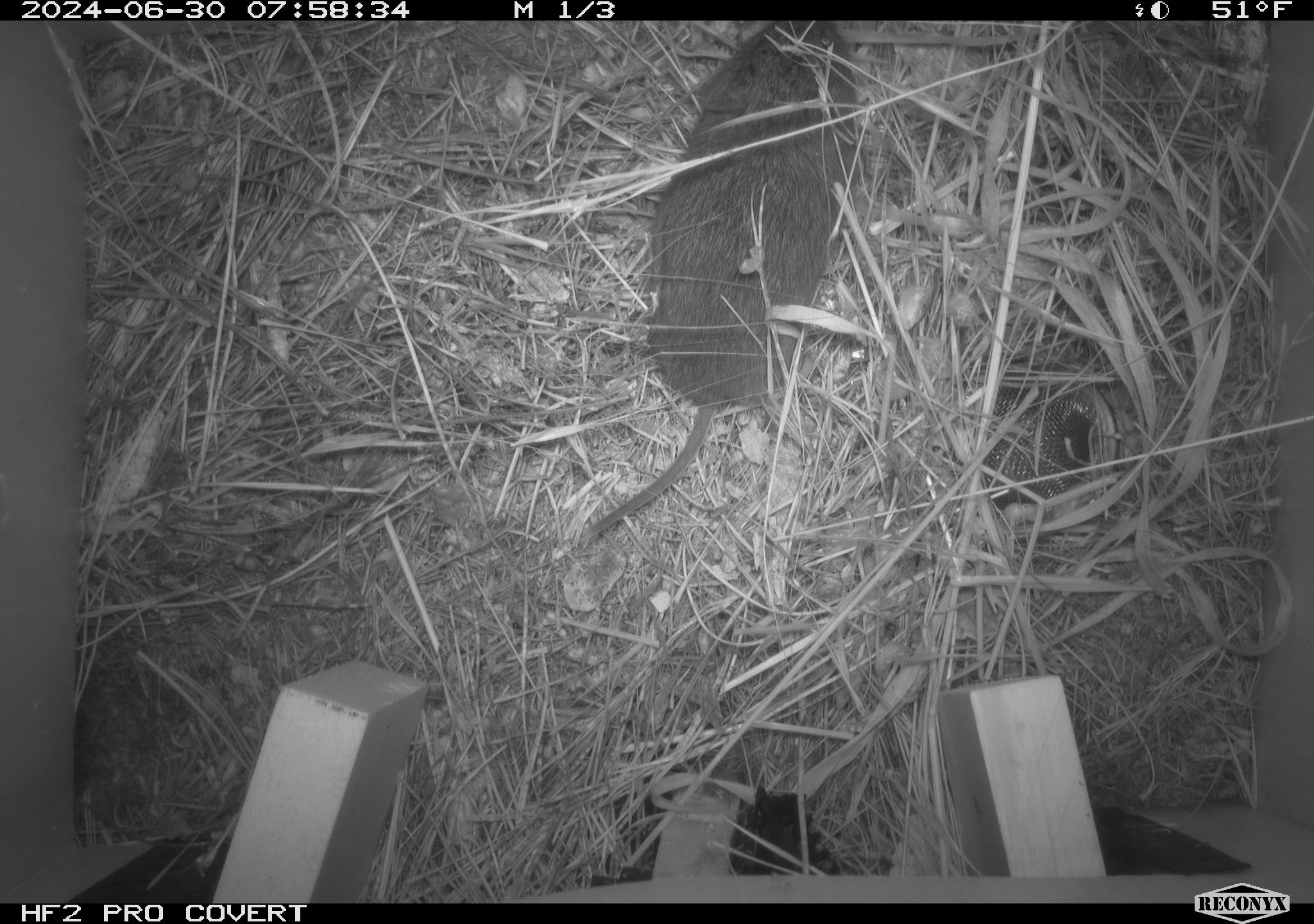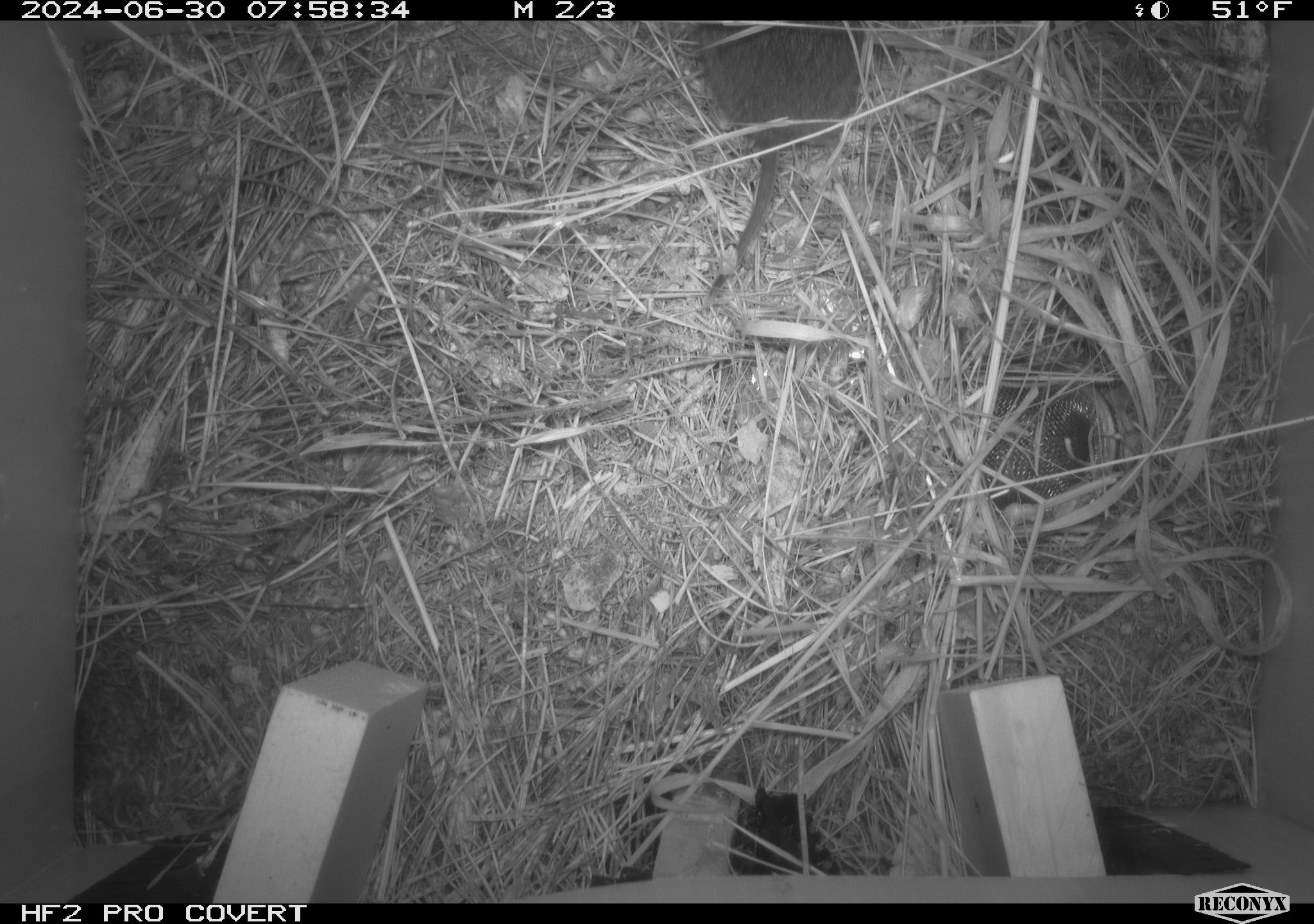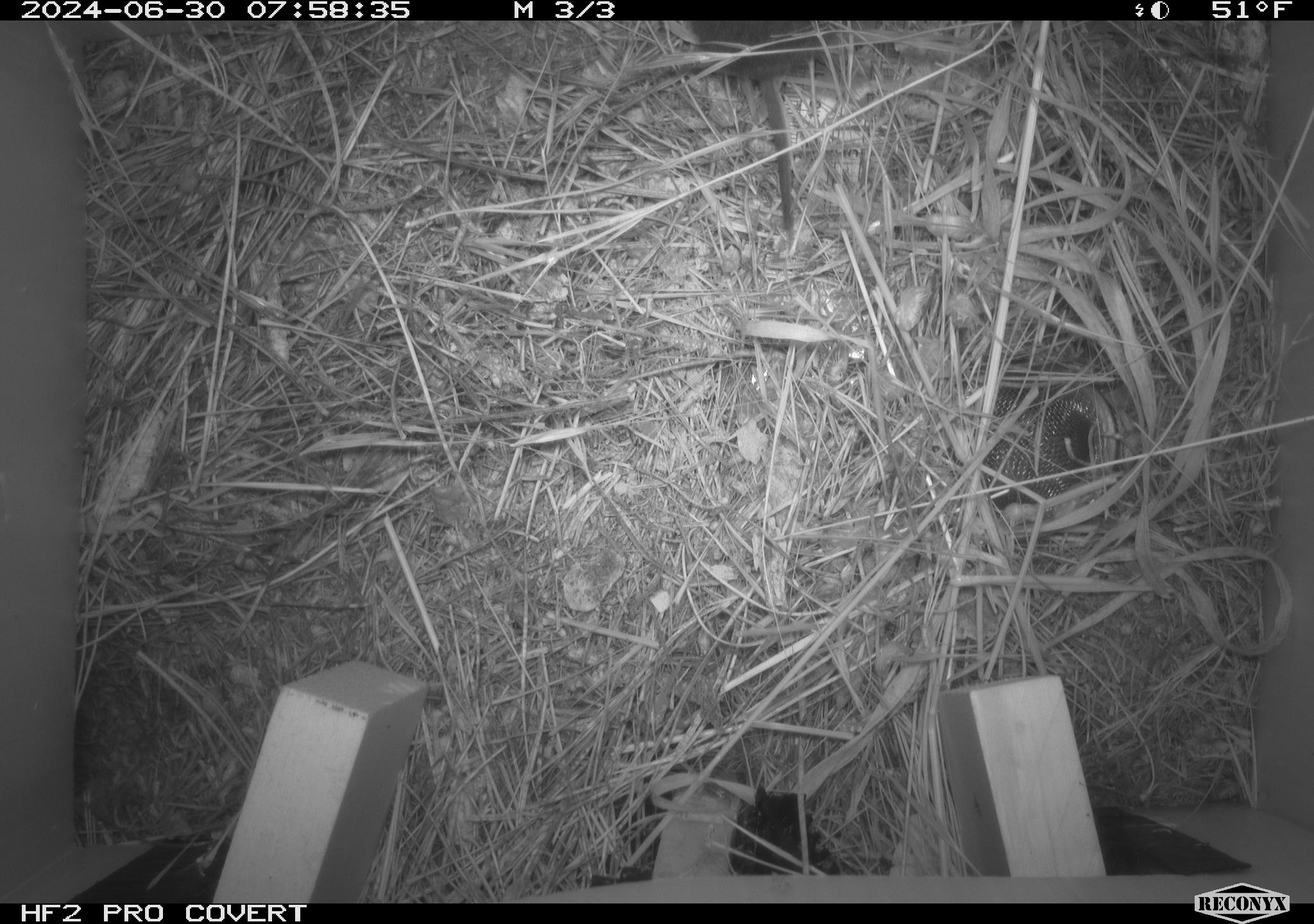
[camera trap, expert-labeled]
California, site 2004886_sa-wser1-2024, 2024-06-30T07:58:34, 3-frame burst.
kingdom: Animalia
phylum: Chordata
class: Mammalia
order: Rodentia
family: Cricetidae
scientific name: Arvicolinae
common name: voles, lemmings, and muskrats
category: arvicolinae subfamily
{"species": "arvicolinae subfamily (voles, lemmings, and muskrats) (Arvicolinae)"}